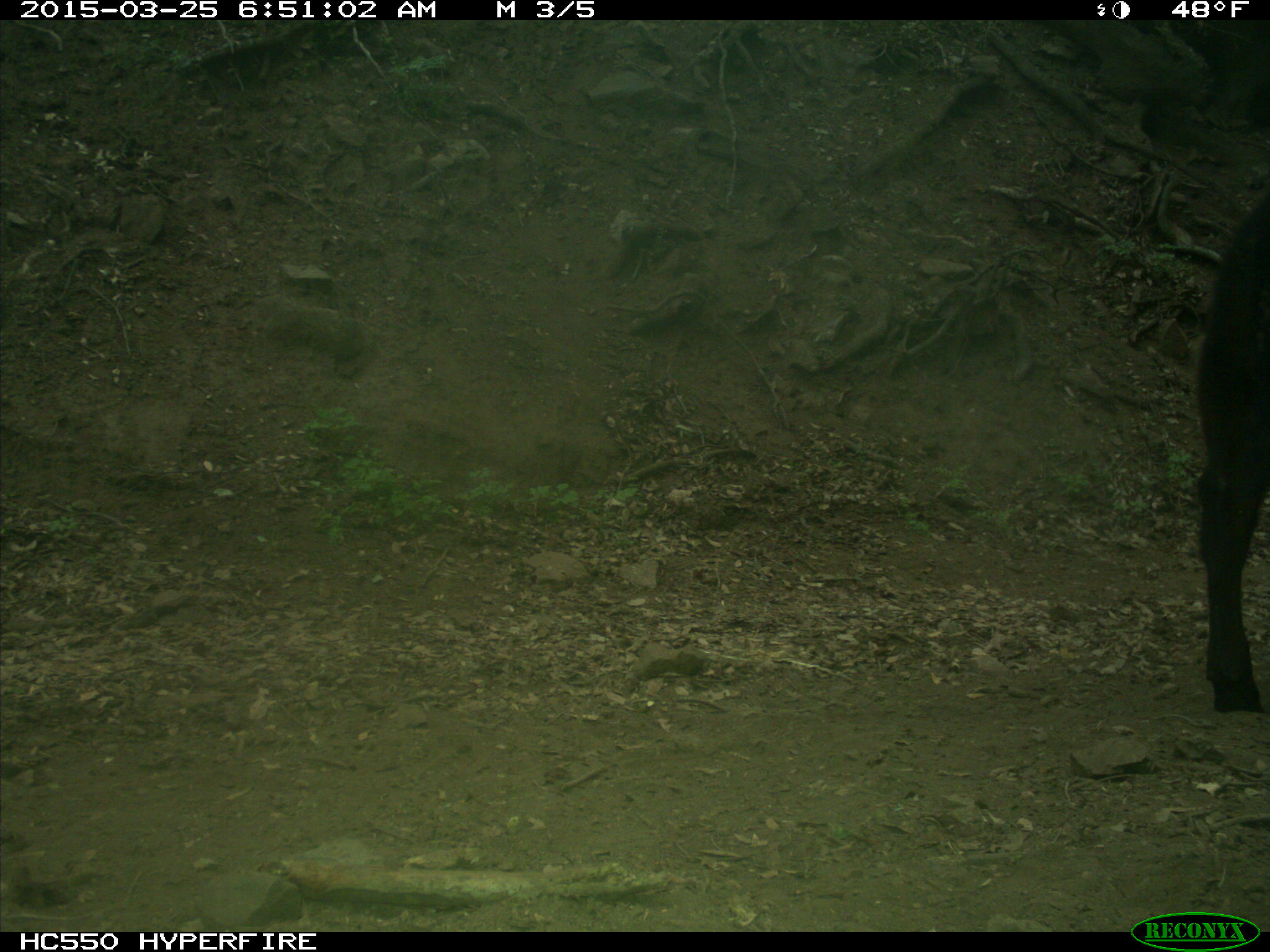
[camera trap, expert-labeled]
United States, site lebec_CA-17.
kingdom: Animalia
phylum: Chordata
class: Mammalia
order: Artiodactyla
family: Bovidae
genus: Bos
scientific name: Bos taurus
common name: domestic cow